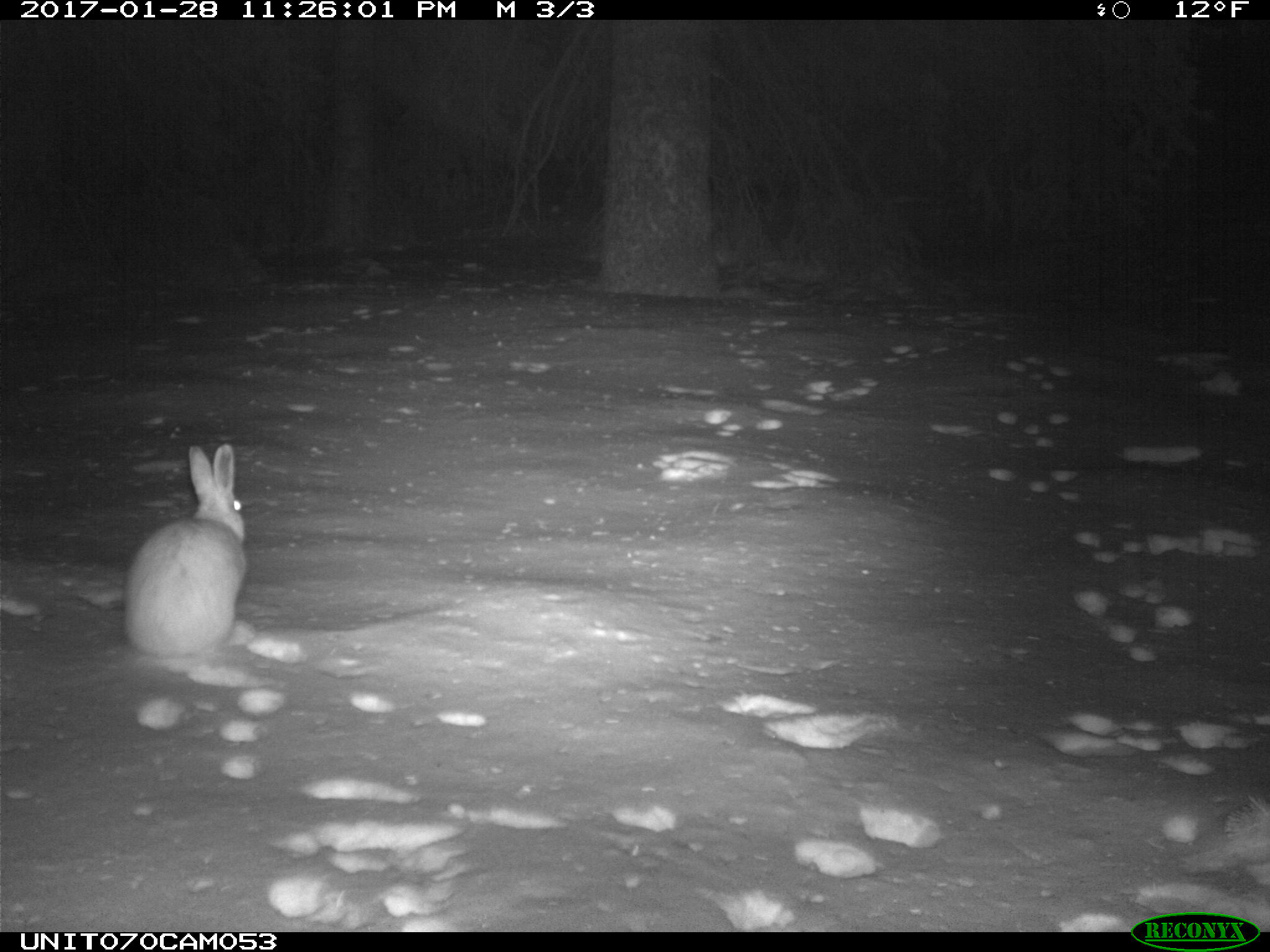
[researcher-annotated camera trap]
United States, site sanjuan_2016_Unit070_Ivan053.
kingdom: Animalia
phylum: Chordata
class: Mammalia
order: Lagomorpha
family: Leporidae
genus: Lepus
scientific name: Lepus americanus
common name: snowshoe hare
Lepus americanus (snowshoe hare).